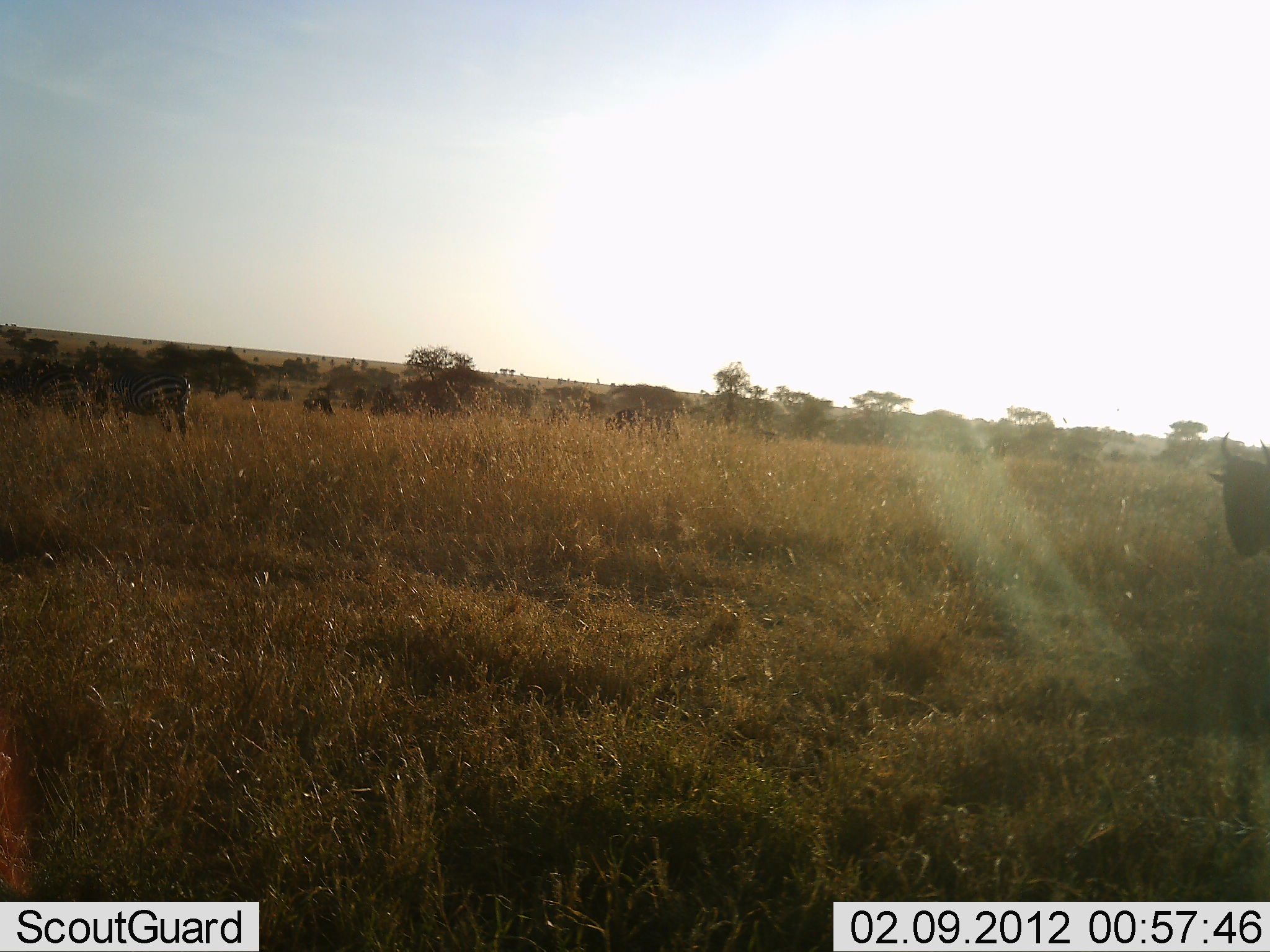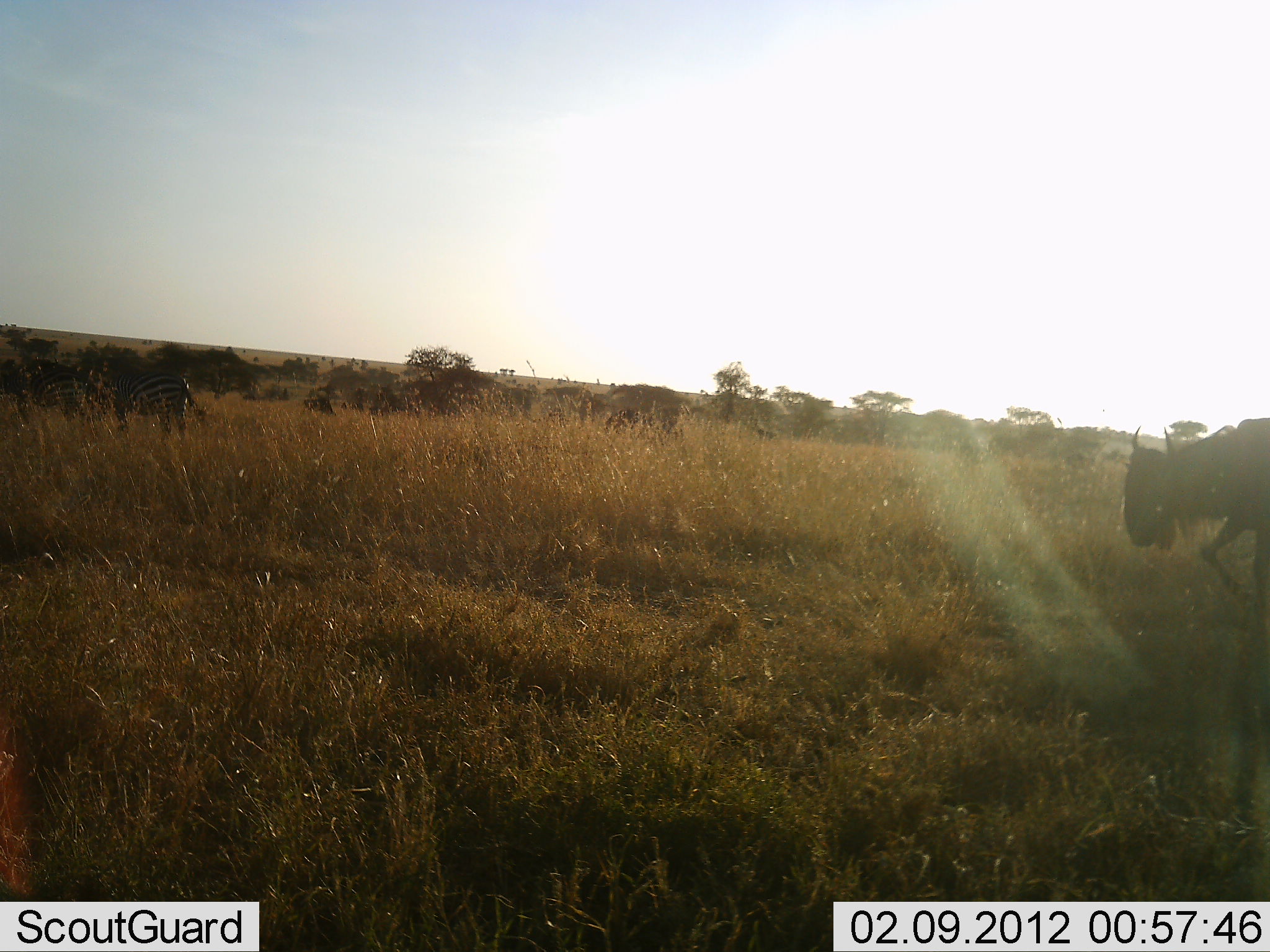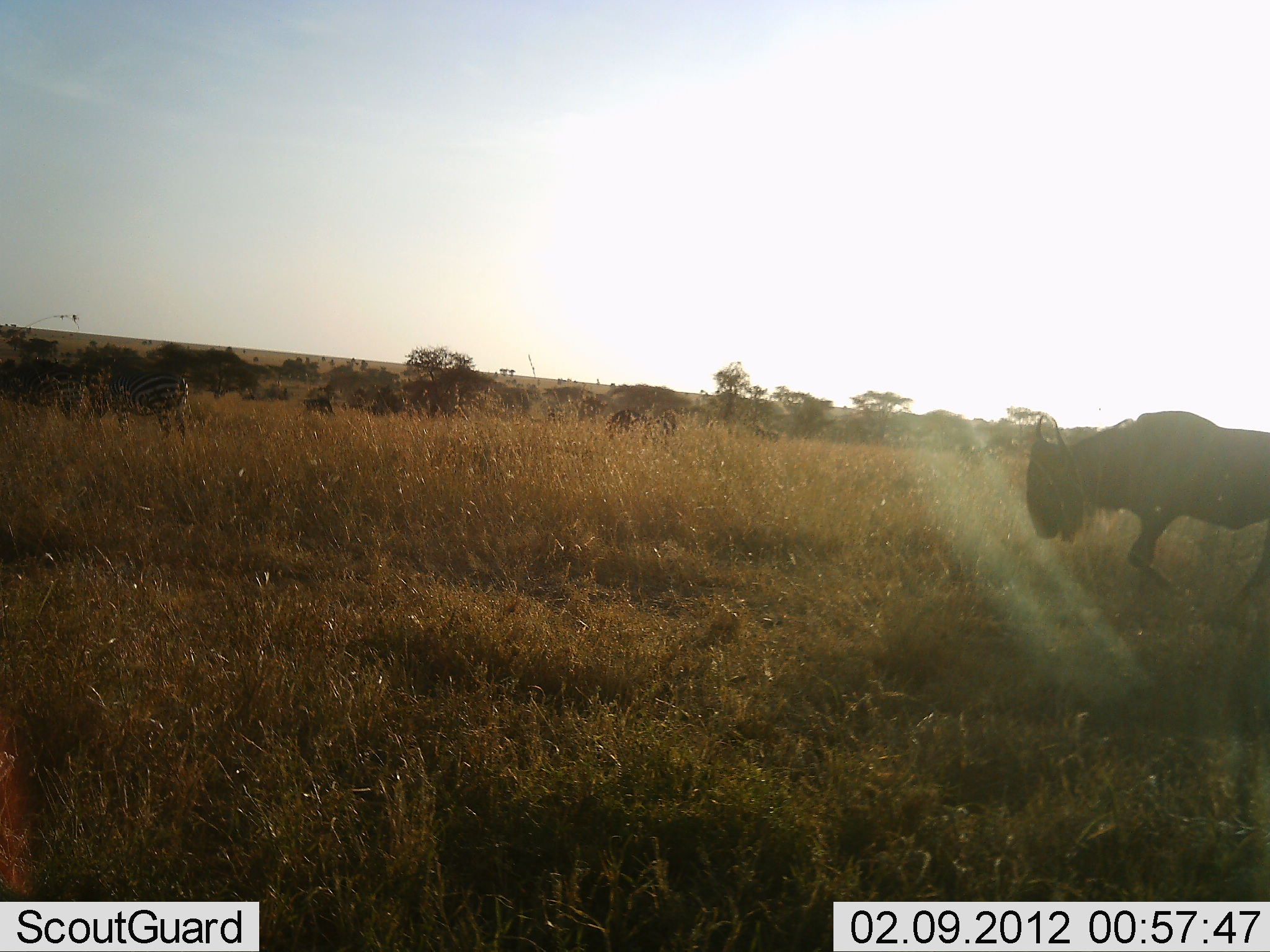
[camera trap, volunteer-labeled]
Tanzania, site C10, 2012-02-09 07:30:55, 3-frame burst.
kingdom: Animalia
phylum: Chordata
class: Mammalia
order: Artiodactyla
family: Bovidae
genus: Connochaetes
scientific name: Connochaetes taurinus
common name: blue wildebeest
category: wildebeest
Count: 1.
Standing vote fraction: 7%.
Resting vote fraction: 0%.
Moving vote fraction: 93%.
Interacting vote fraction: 0%.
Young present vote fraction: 0%.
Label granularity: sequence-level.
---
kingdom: Animalia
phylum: Chordata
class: Mammalia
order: Perissodactyla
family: Equidae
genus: Equus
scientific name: Equus quagga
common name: plains zebra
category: zebra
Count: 2.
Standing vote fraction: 53%.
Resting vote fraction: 0%.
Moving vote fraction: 27%.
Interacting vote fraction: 0%.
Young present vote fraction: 0%.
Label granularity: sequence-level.